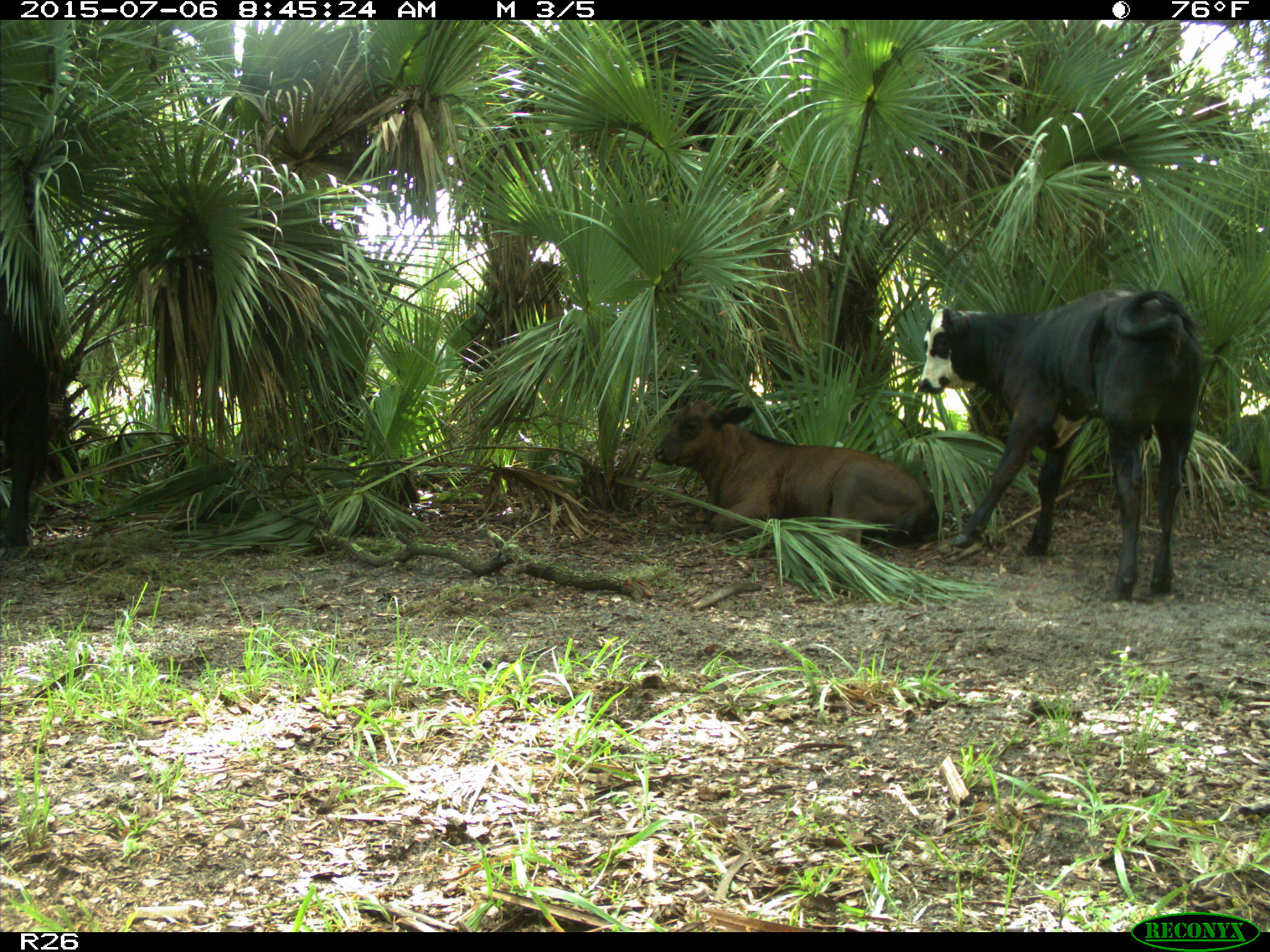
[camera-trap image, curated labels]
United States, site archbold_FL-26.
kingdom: Animalia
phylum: Chordata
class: Mammalia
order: Artiodactyla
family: Bovidae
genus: Bos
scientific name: Bos taurus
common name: domestic cow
Bos taurus (domestic cow).